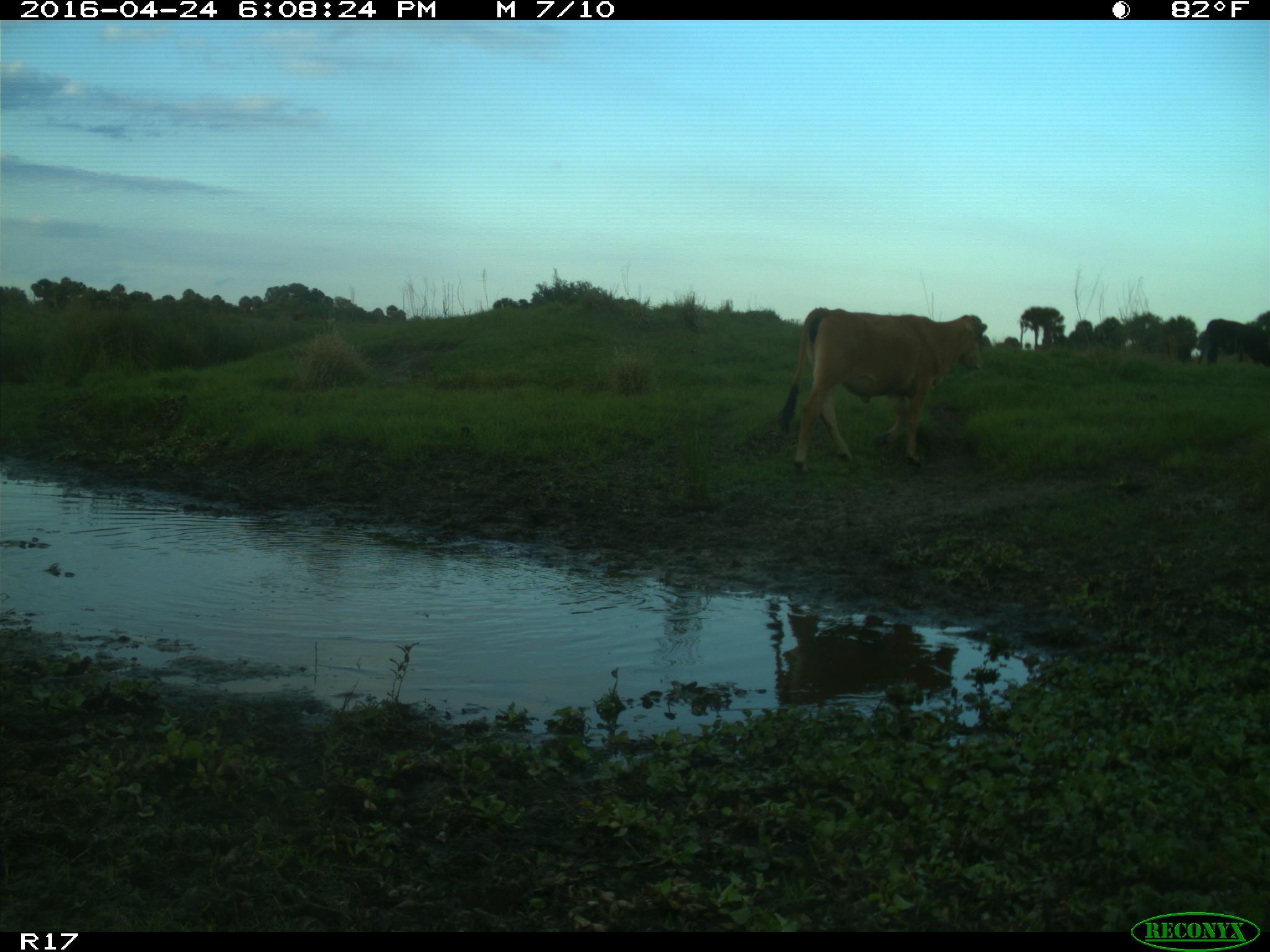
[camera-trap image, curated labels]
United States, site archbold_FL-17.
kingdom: Animalia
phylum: Chordata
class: Mammalia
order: Artiodactyla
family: Bovidae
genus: Bos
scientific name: Bos taurus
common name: domestic cow